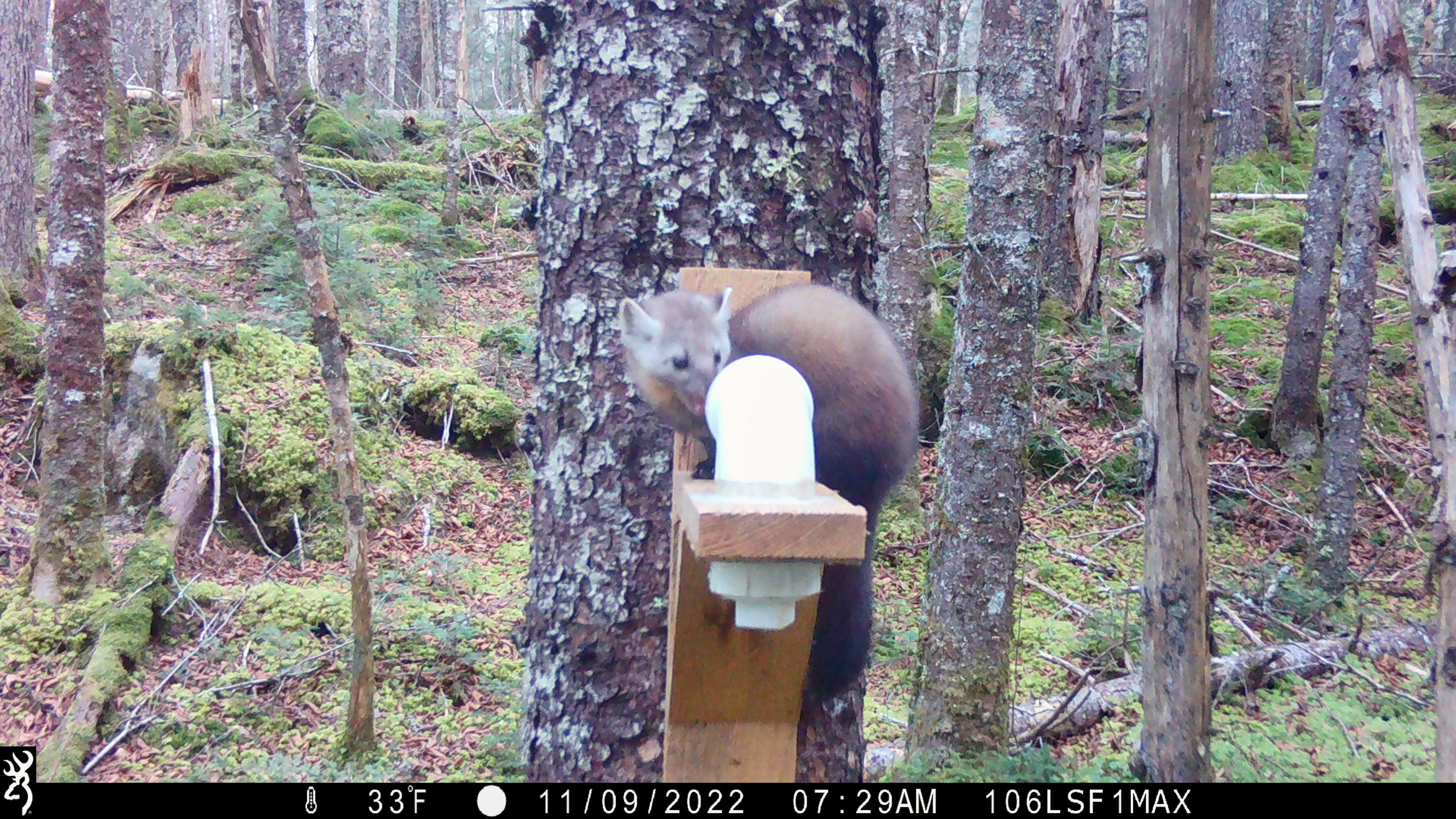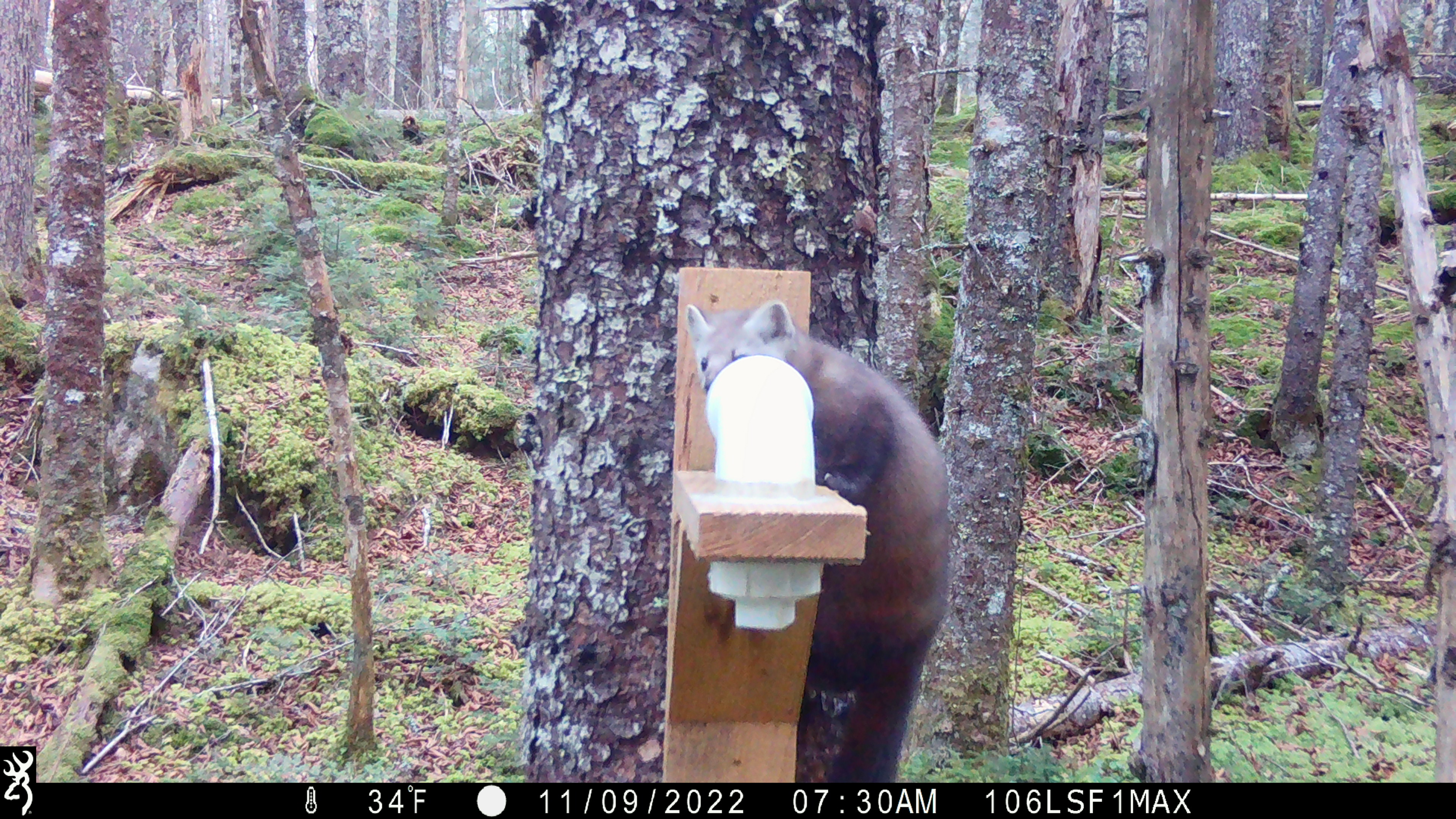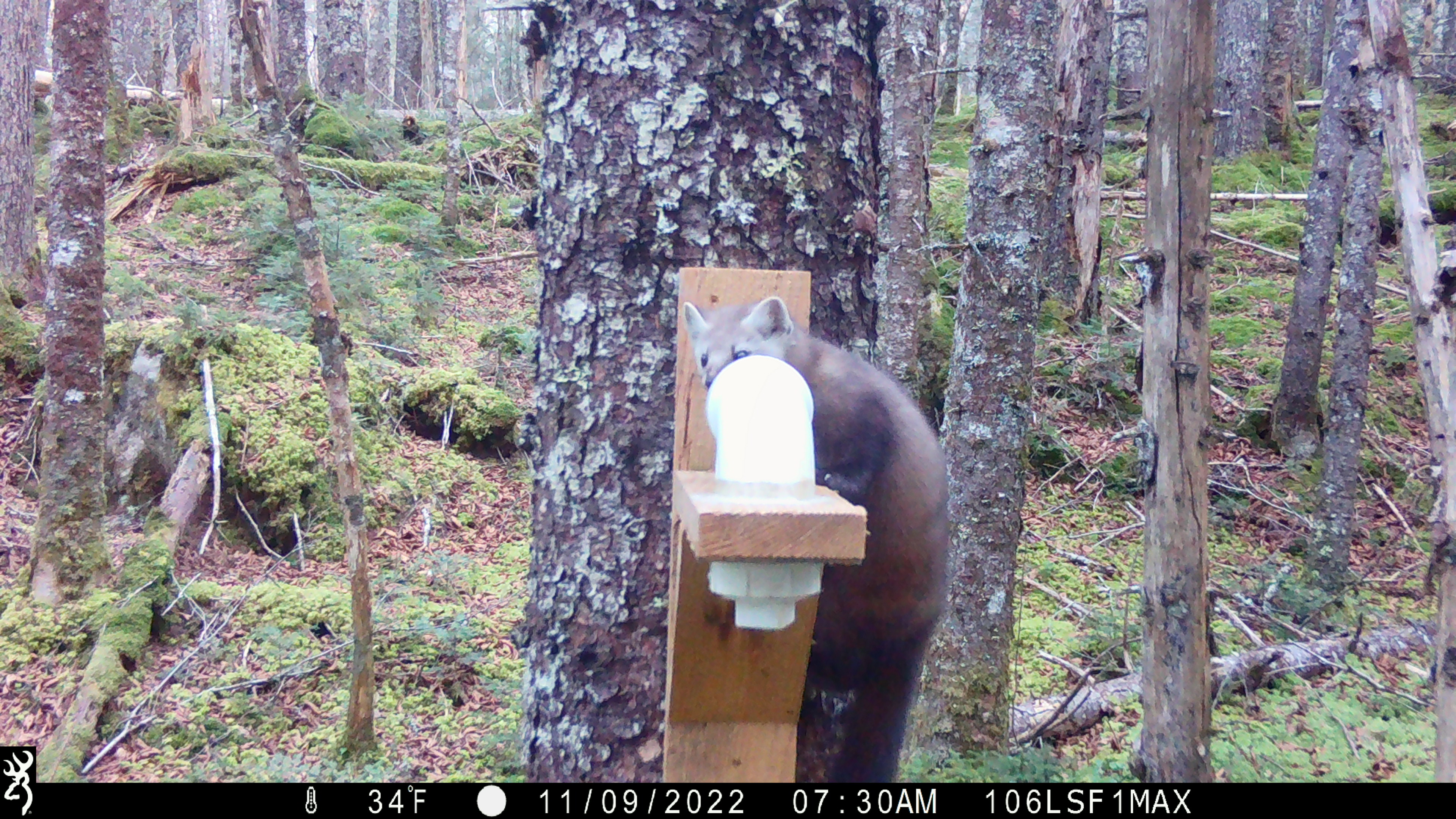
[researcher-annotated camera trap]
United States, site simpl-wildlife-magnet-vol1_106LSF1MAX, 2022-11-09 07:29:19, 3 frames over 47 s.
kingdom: Animalia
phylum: Chordata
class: Mammalia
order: Carnivora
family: Mustelidae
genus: Martes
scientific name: Martes americana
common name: american marten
American marten (Martes americana).